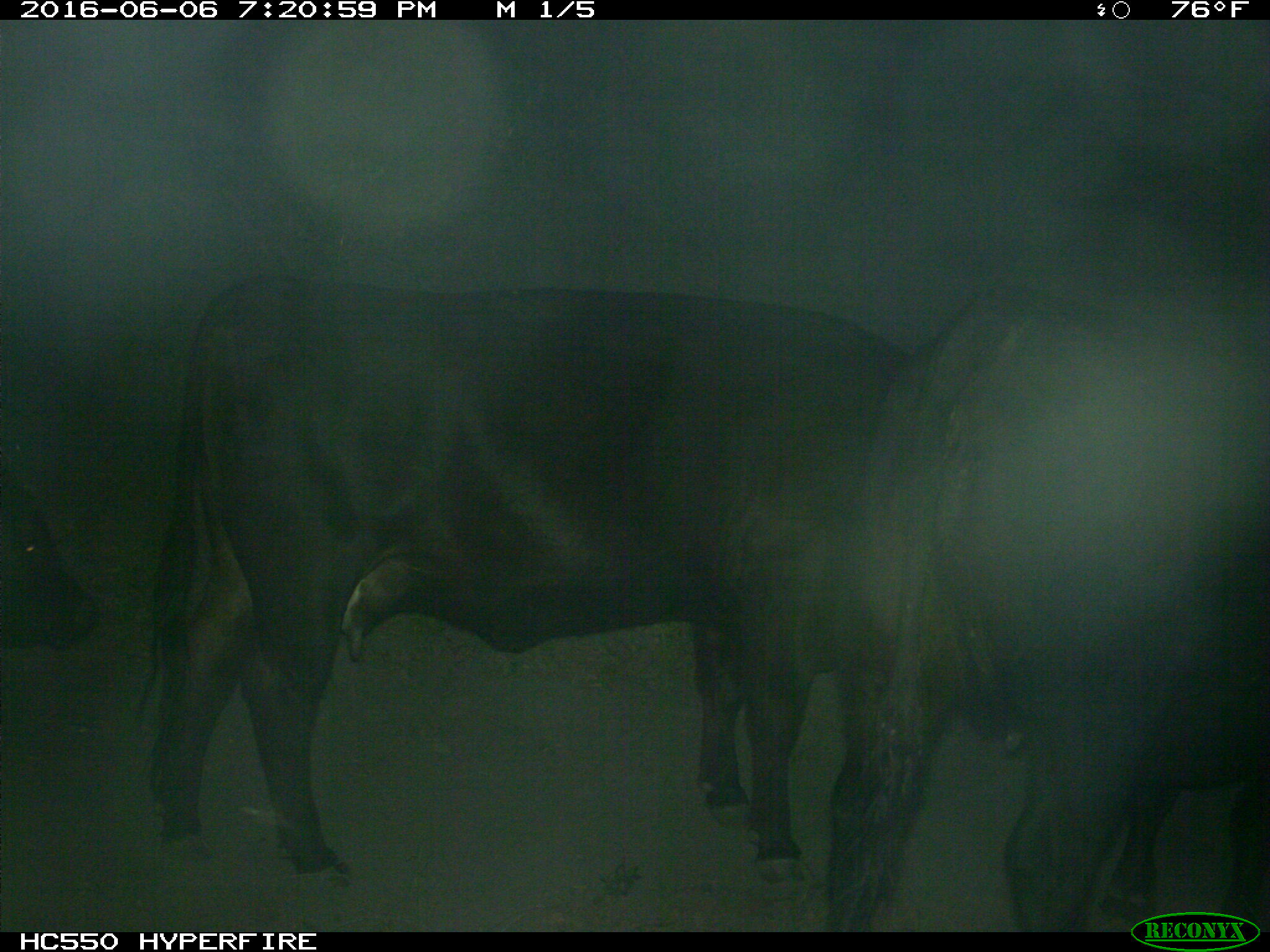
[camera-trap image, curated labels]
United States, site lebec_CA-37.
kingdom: Animalia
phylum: Chordata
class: Mammalia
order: Artiodactyla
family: Bovidae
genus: Bos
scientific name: Bos taurus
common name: domestic cow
Bos taurus (domestic cow).